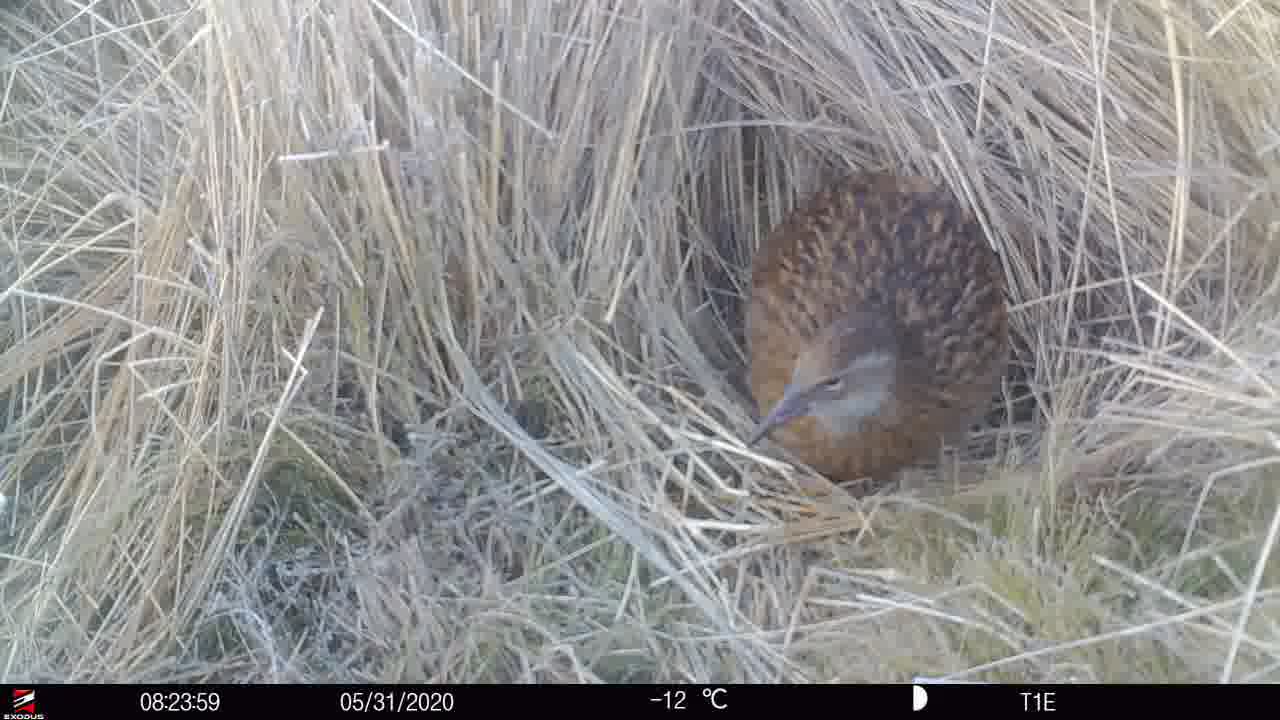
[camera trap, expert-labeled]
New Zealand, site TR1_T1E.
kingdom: Animalia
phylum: Chordata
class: Aves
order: Gruiformes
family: Rallidae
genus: Gallirallus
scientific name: Gallirallus australis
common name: weka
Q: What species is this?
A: Weka (Gallirallus australis).